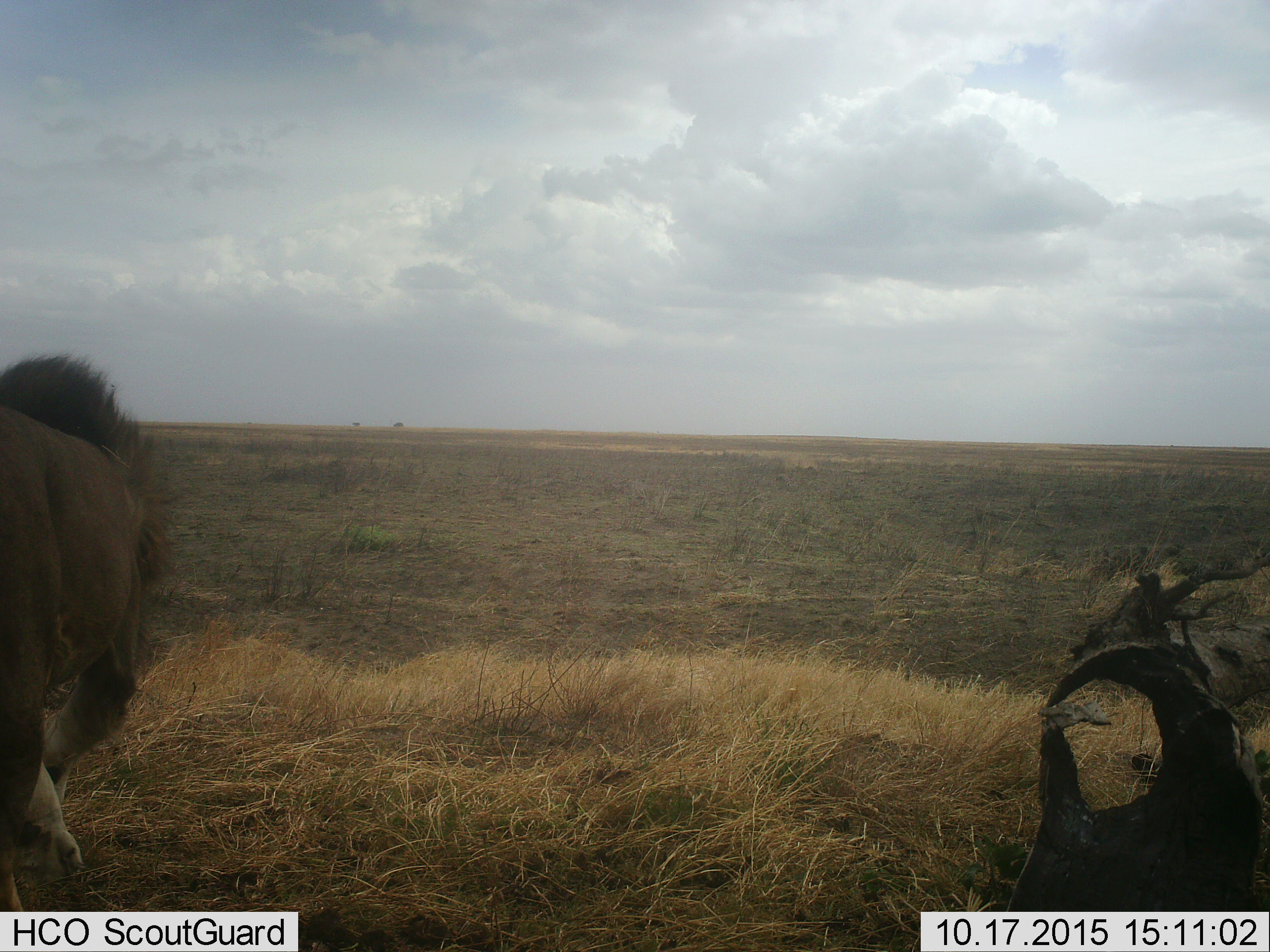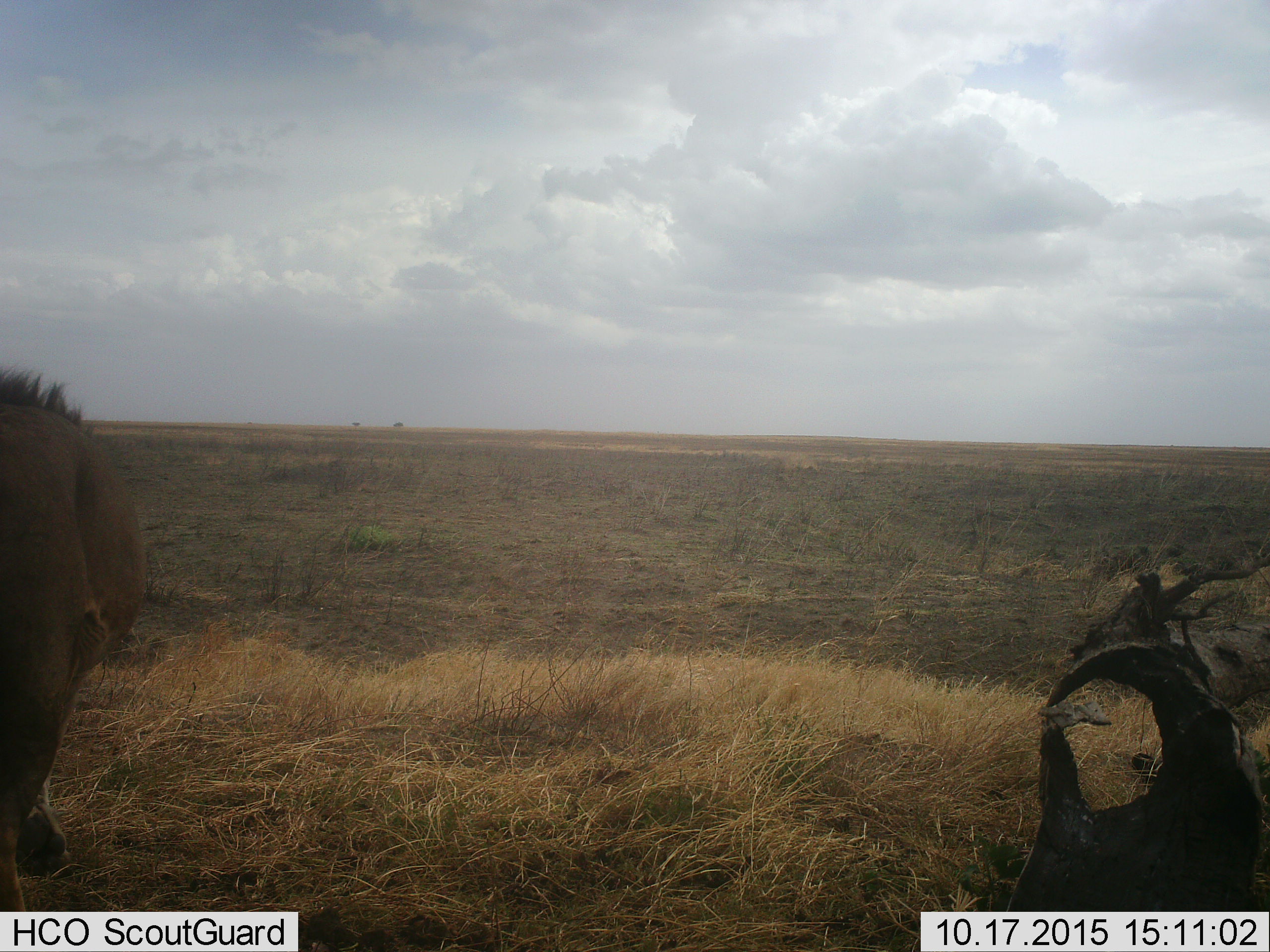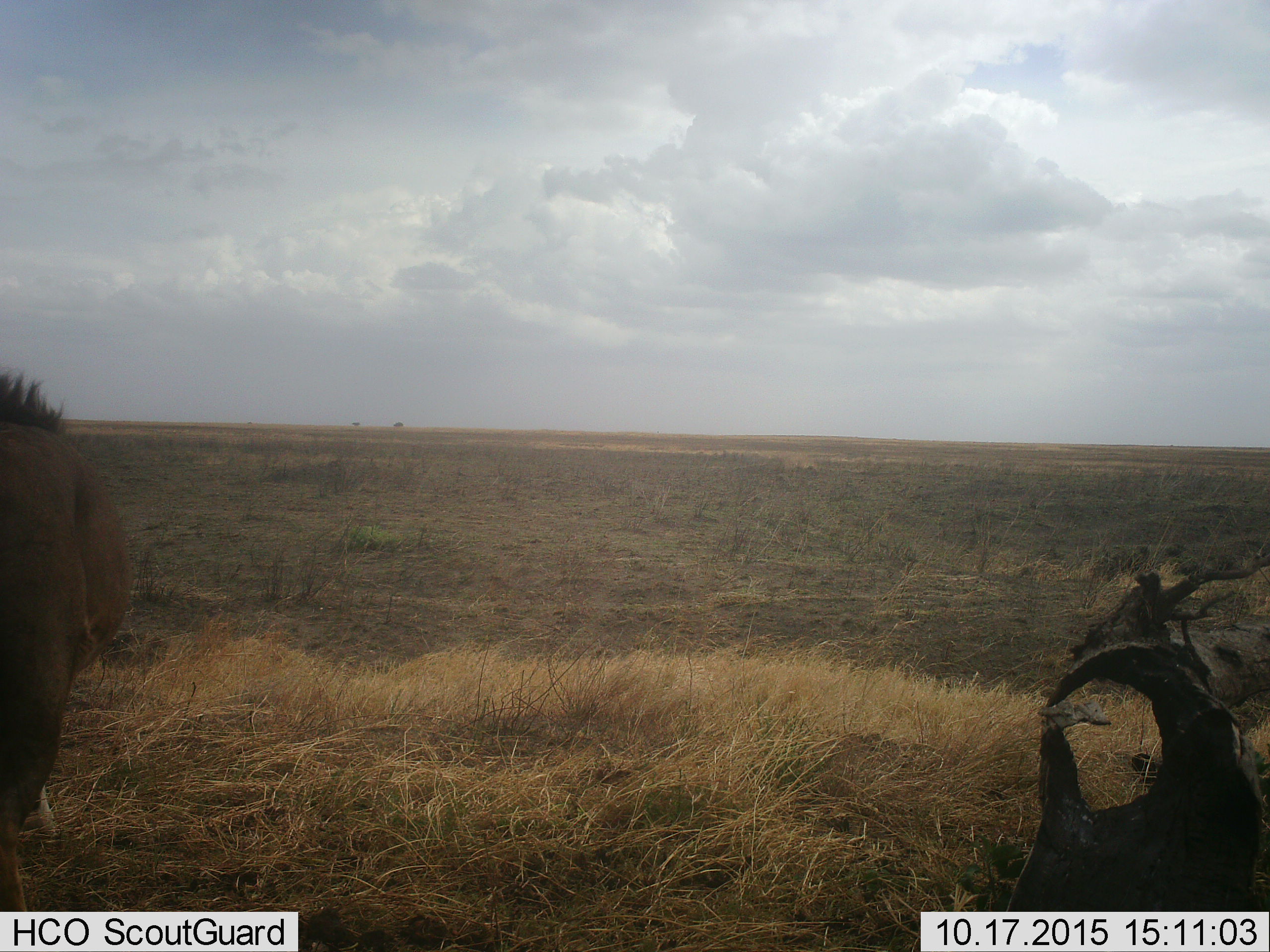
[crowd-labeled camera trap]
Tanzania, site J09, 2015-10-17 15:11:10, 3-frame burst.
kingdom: Animalia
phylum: Chordata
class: Mammalia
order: Carnivora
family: Felidae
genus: Panthera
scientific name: Panthera leo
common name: lion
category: lionmale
Lionmale (lion) (Panthera leo), count 1. Behavior (volunteer vote fractions): standing 30%, resting 0%, moving 70%, interacting 0%. Young present (vote fraction): 0%. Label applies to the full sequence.